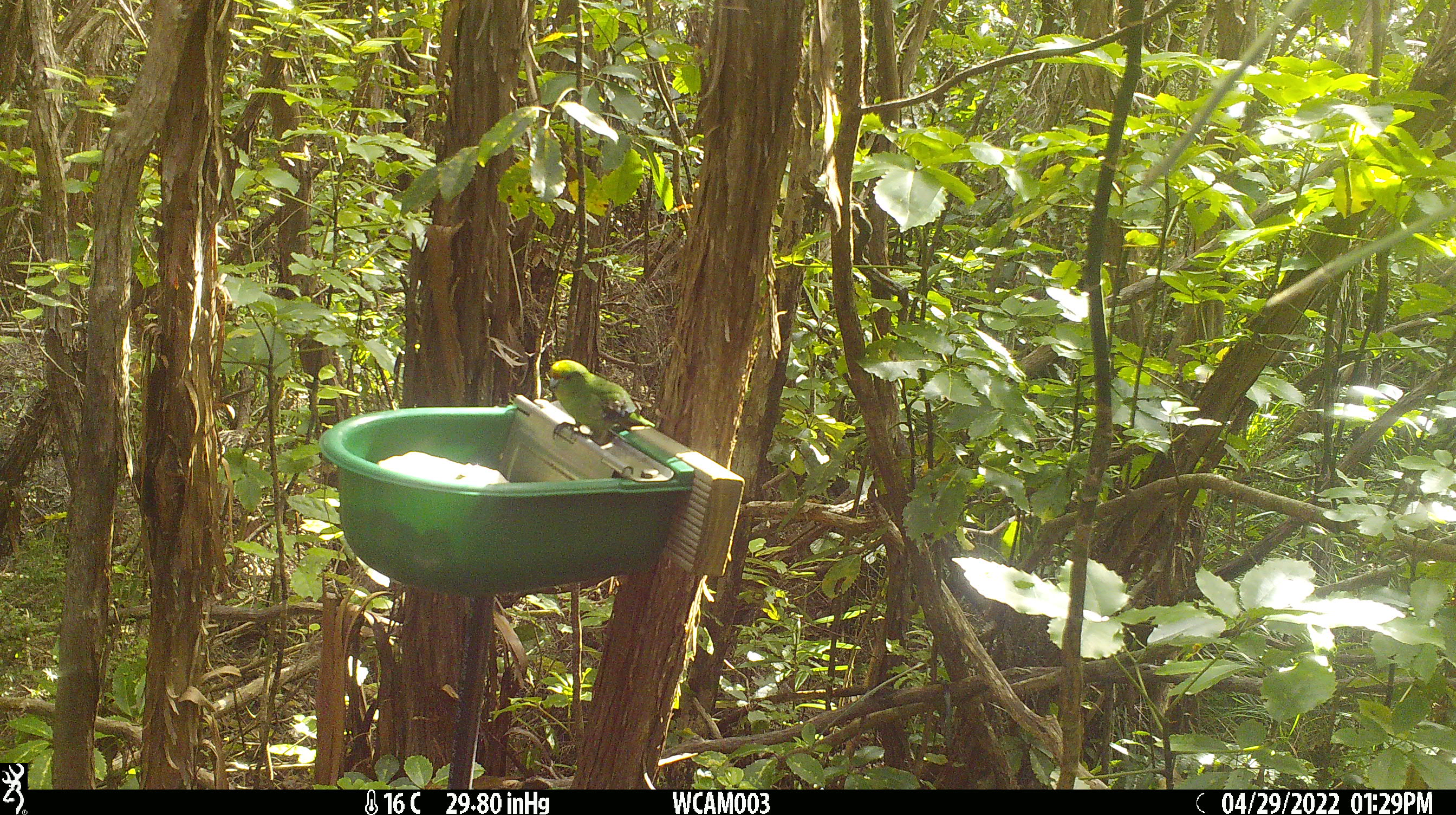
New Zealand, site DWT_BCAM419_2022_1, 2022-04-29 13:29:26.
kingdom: Animalia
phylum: Chordata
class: Aves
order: Psittaciformes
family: Psittaculidae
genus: Cyanoramphus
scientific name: Cyanoramphus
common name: parakeet